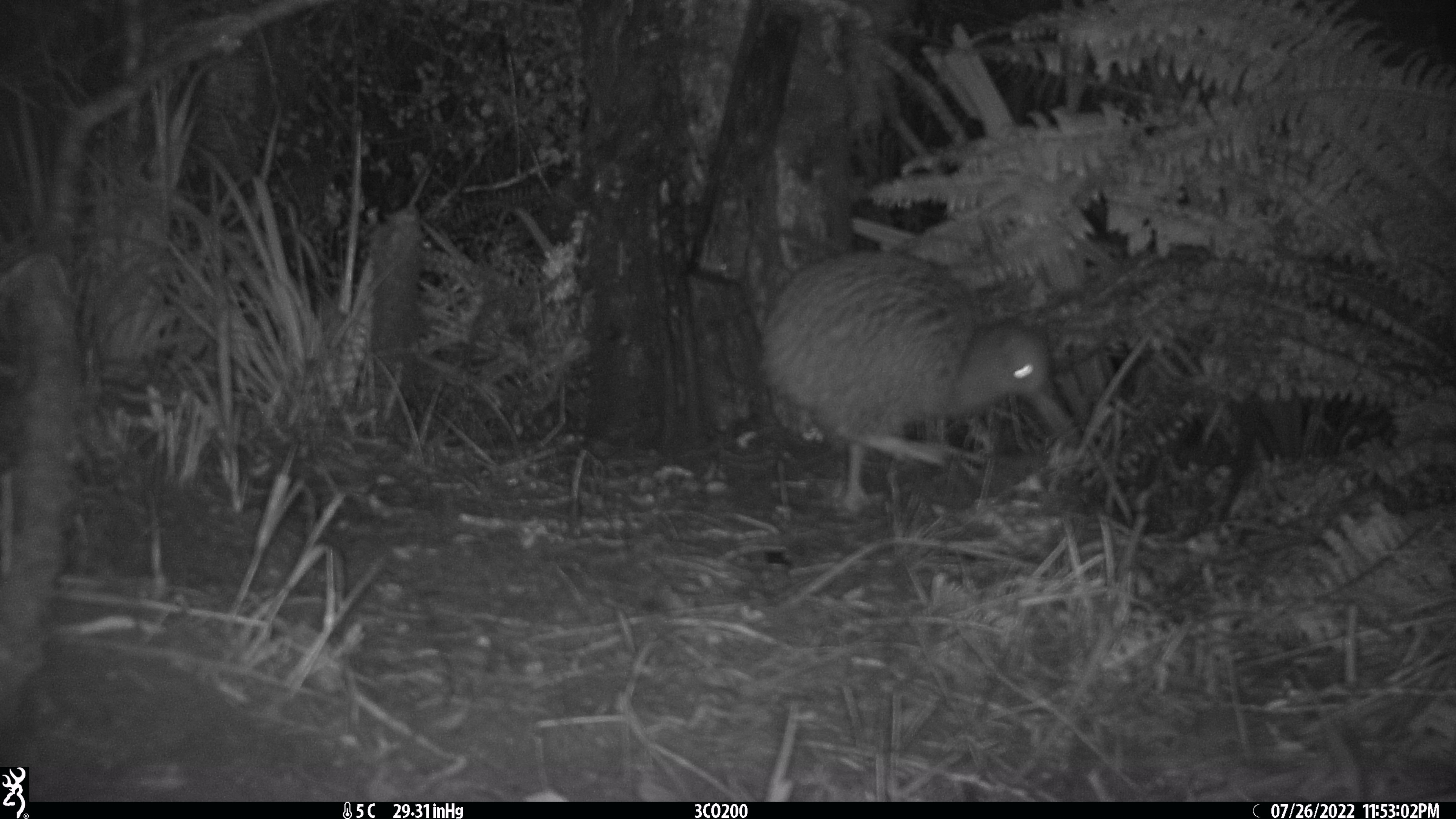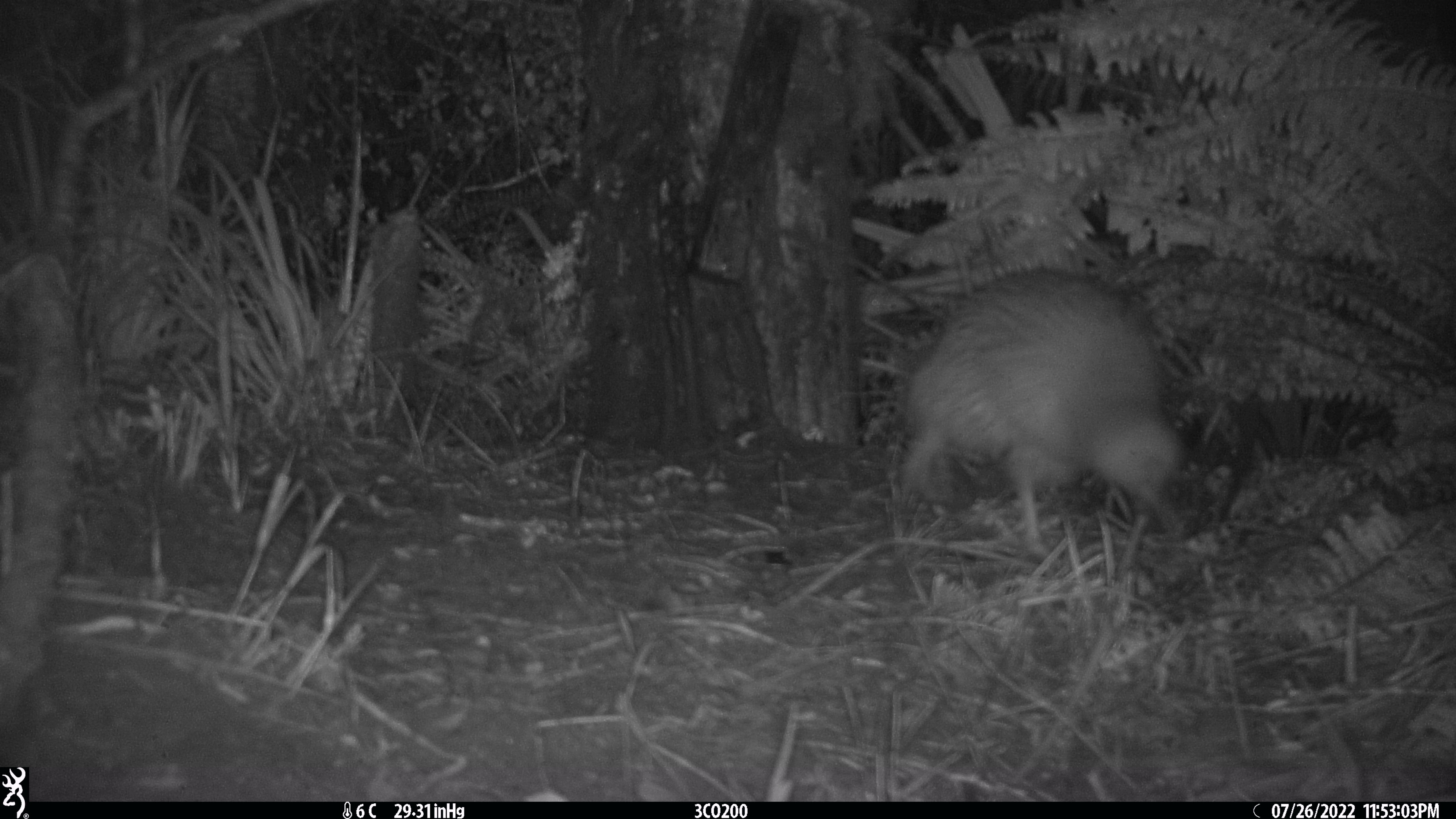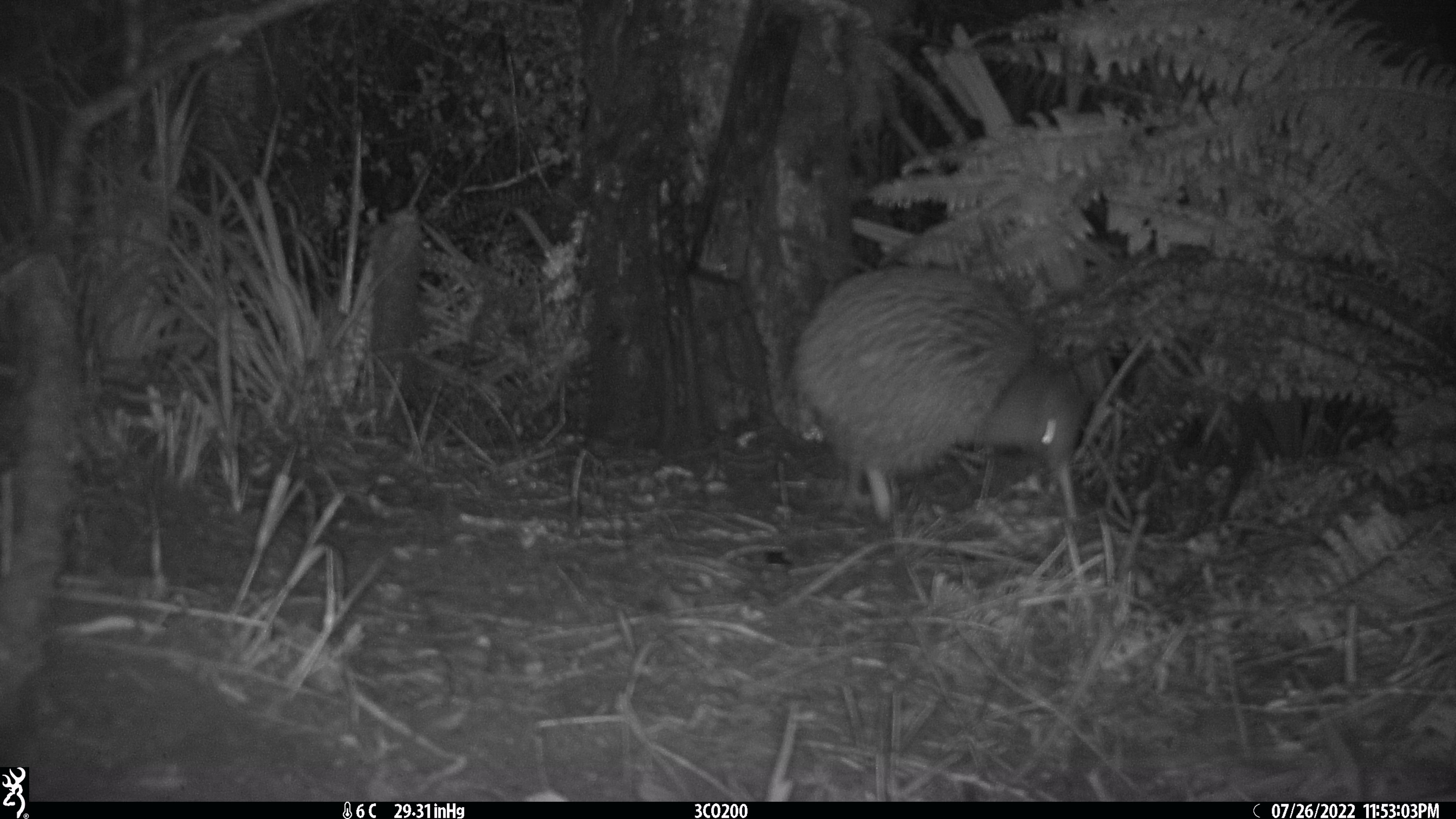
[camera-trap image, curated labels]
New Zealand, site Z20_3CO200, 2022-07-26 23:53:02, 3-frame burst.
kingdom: Animalia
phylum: Chordata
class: Aves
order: Apterygiformes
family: Apterygidae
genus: Apteryx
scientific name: Apteryx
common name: kiwi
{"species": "kiwi (Apteryx)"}